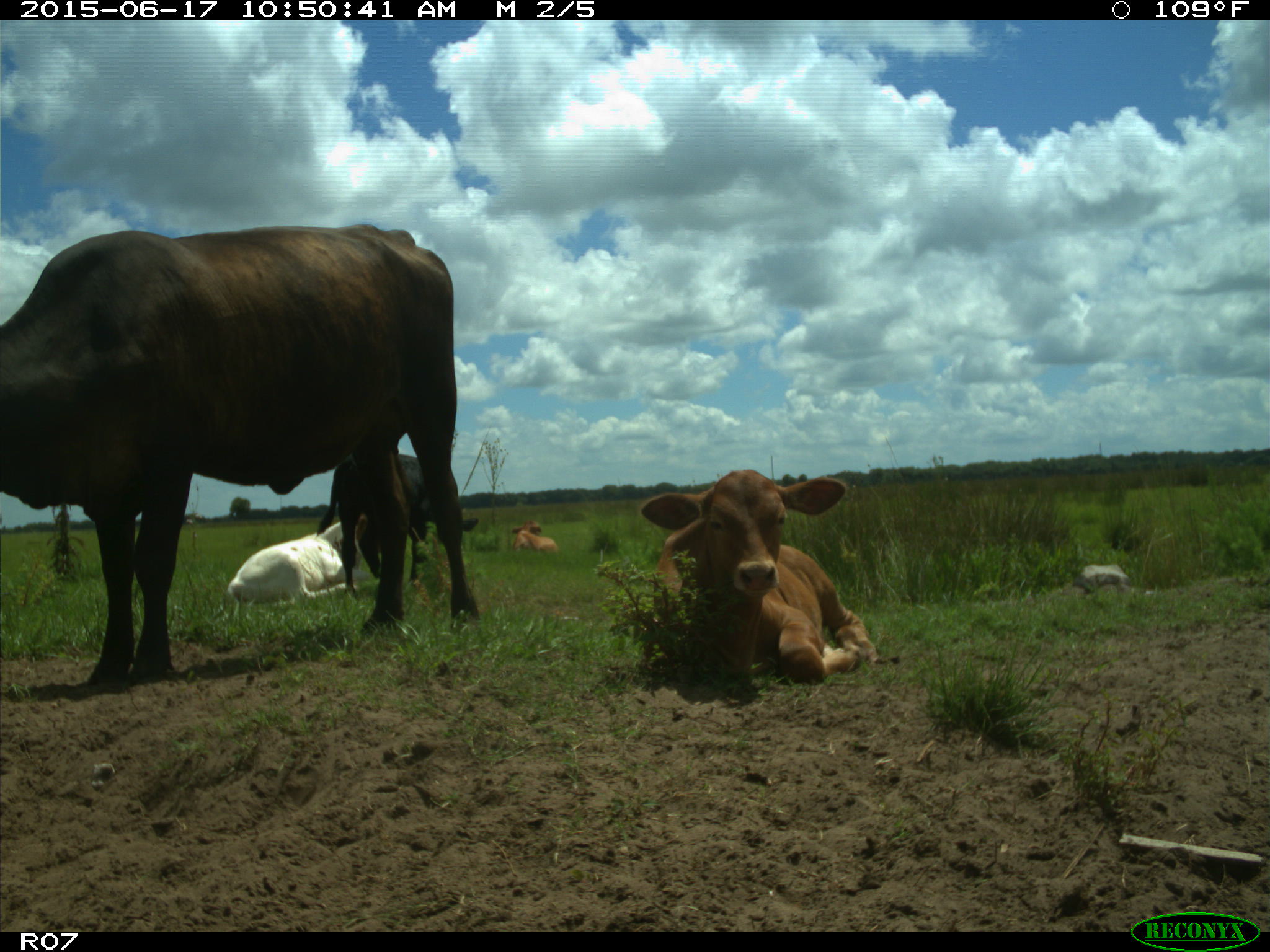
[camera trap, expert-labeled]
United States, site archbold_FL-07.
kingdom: Animalia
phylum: Chordata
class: Mammalia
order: Artiodactyla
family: Bovidae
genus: Bos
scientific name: Bos taurus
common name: domestic cow